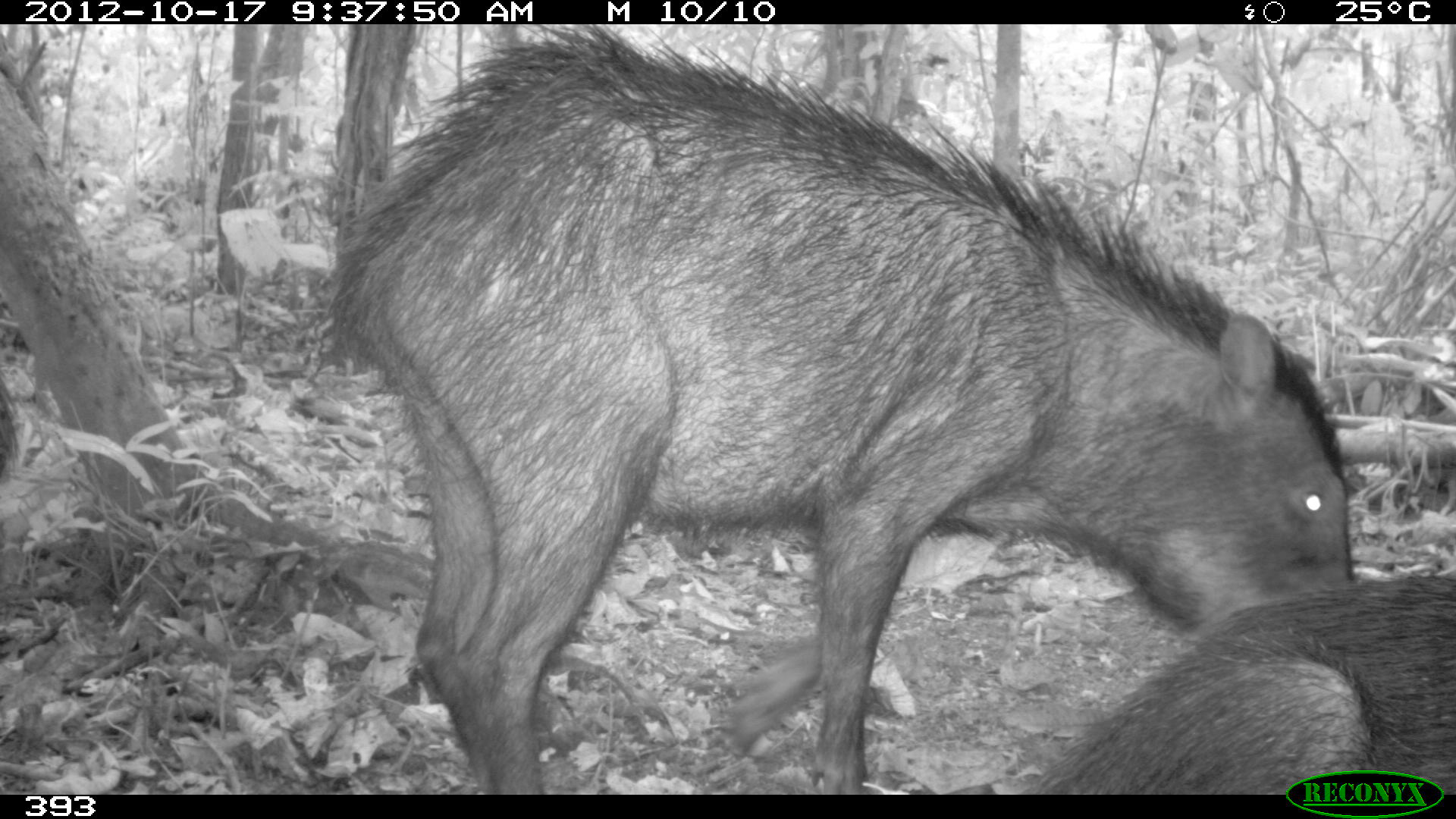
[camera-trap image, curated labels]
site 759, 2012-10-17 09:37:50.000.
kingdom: Animalia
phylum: Chordata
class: Mammalia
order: Artiodactyla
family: Tayassuidae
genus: Tayassu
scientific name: Tayassu pecari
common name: white-lipped peccary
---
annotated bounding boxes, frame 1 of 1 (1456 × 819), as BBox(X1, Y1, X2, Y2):
tayassu pecari: BBox(327, 23, 1351, 792); BBox(1026, 570, 1451, 795)